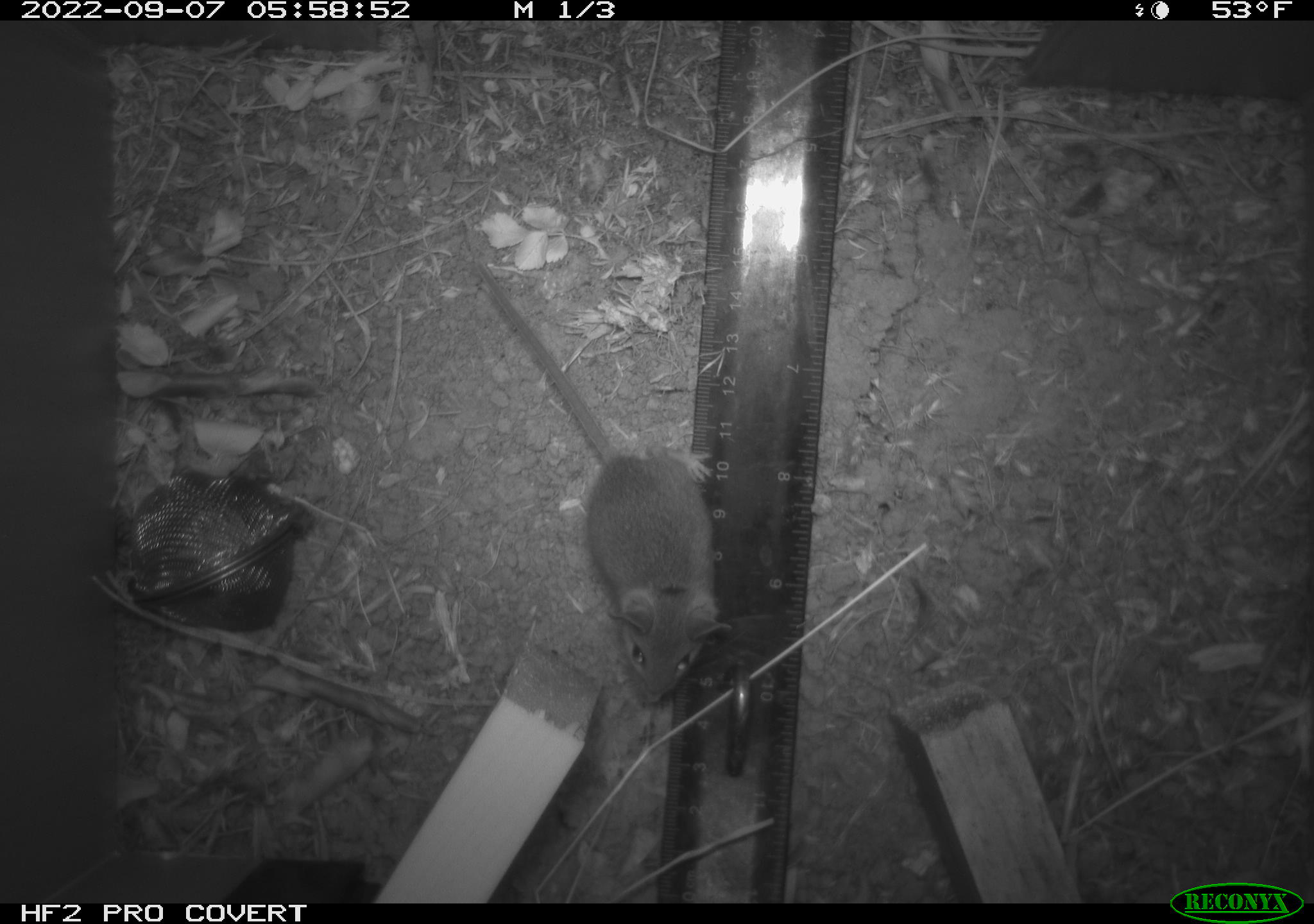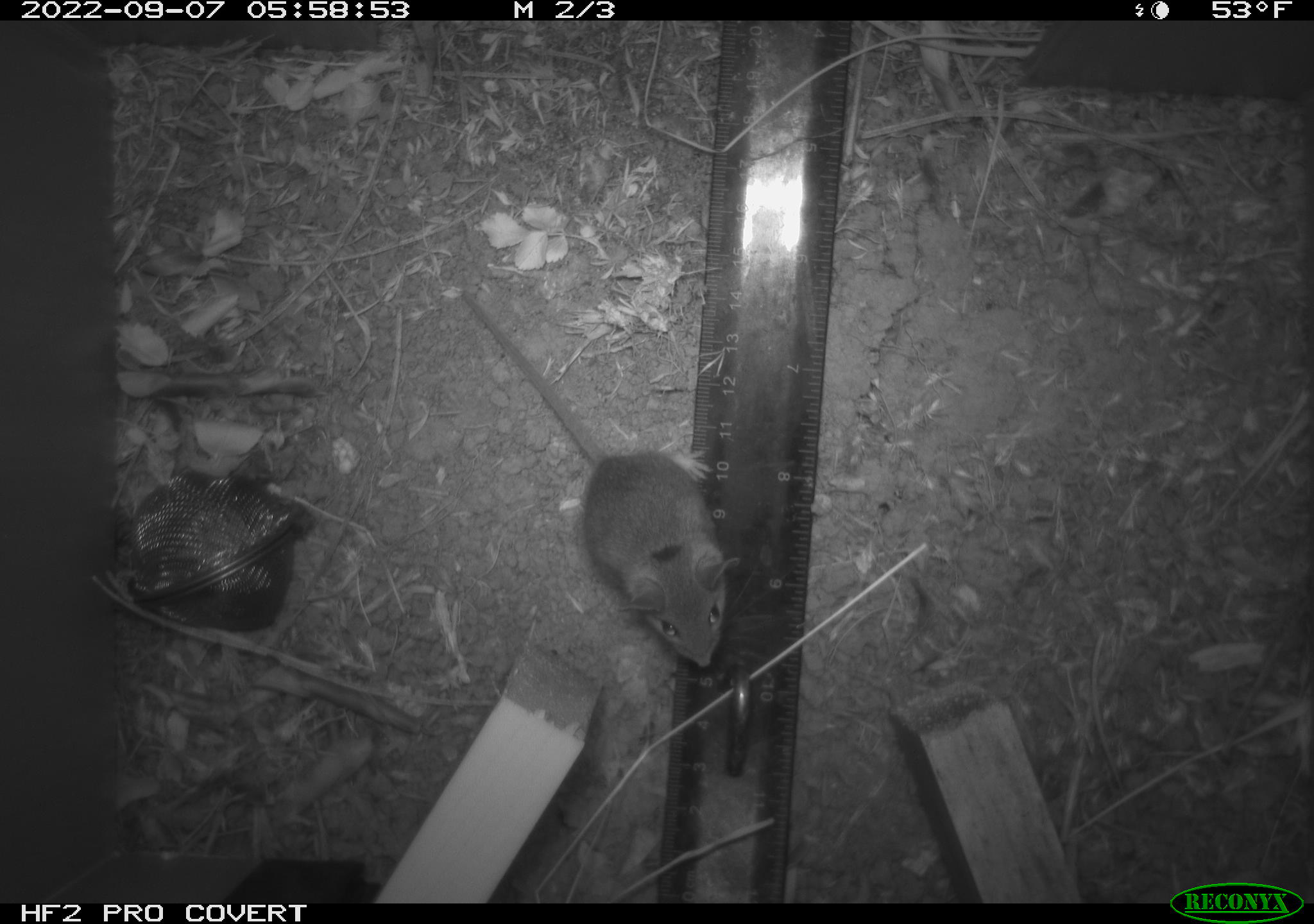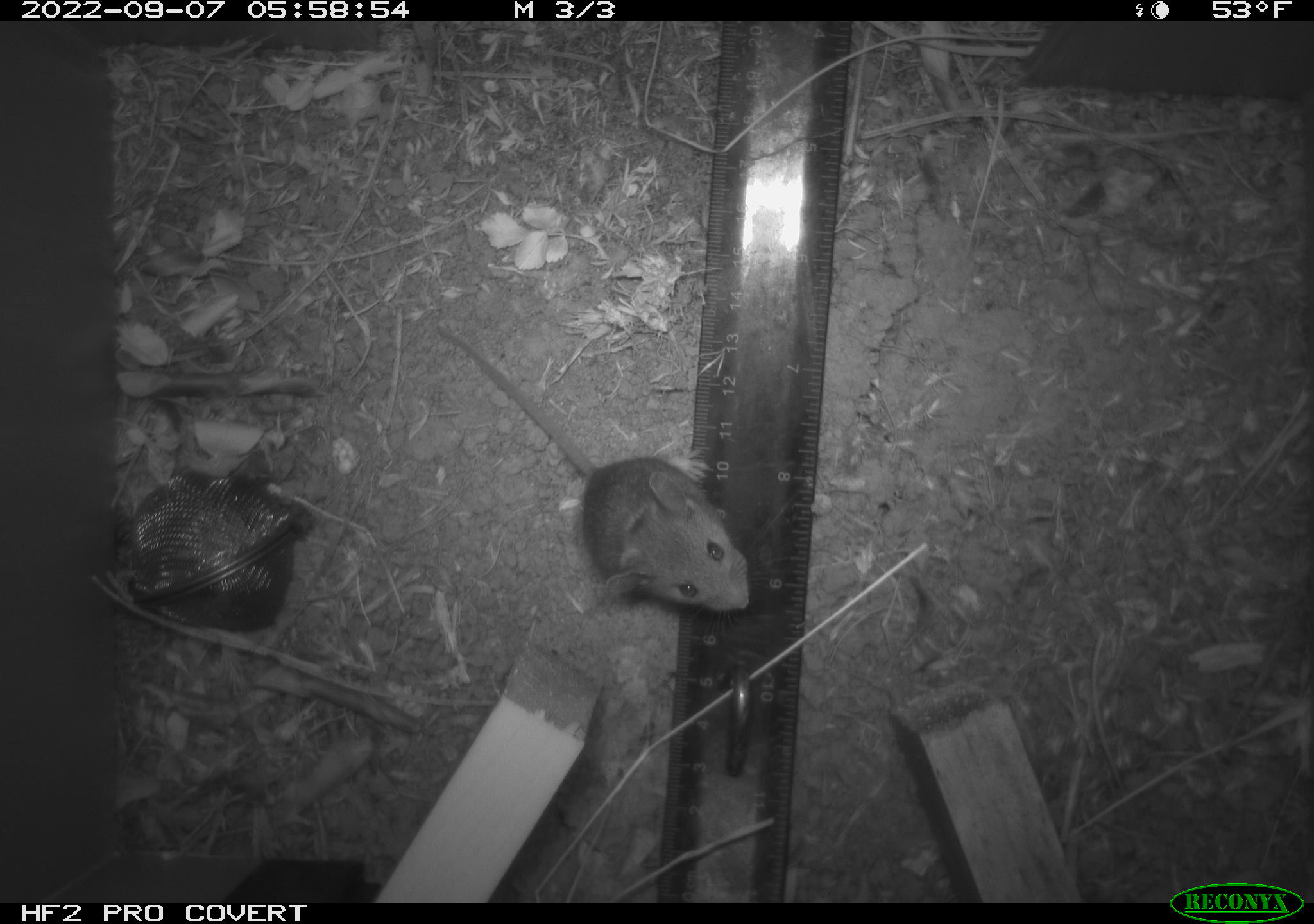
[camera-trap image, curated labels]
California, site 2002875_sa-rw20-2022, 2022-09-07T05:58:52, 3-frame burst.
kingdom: Animalia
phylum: Chordata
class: Mammalia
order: Rodentia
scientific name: Rodentia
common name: mouse species